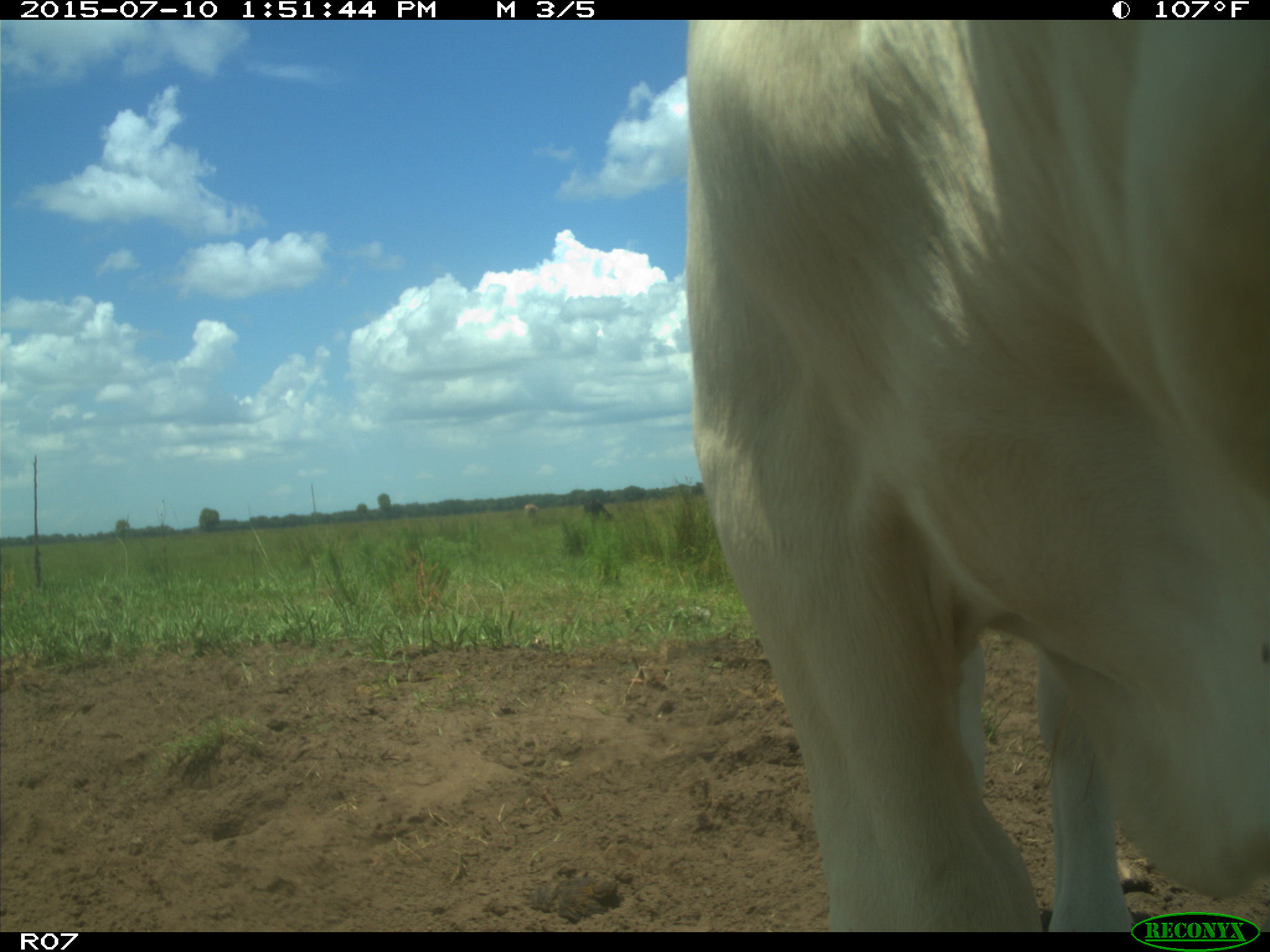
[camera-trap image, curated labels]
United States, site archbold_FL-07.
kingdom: Animalia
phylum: Chordata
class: Mammalia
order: Artiodactyla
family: Bovidae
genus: Bos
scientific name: Bos taurus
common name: domestic cow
Bos taurus (domestic cow).